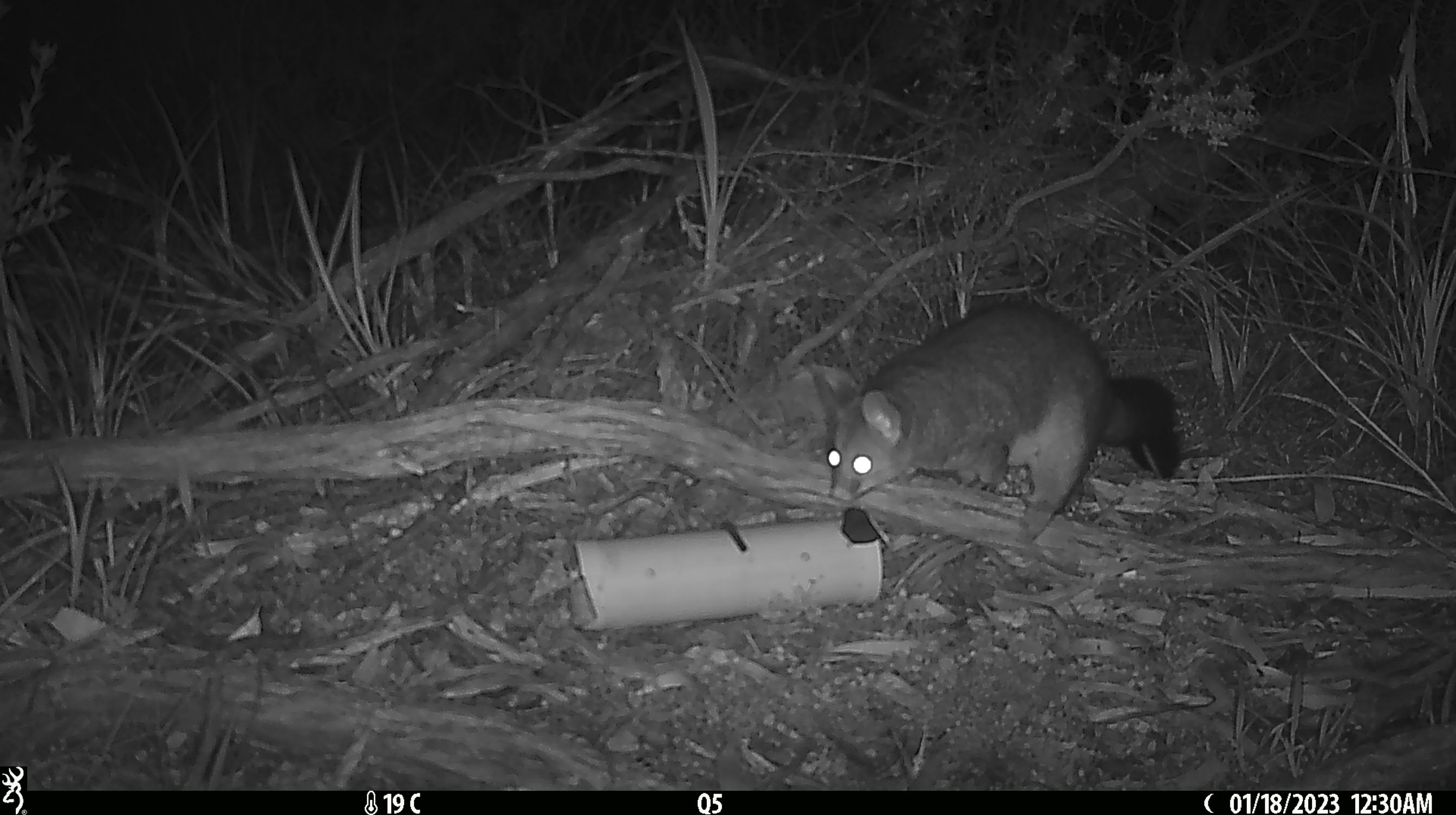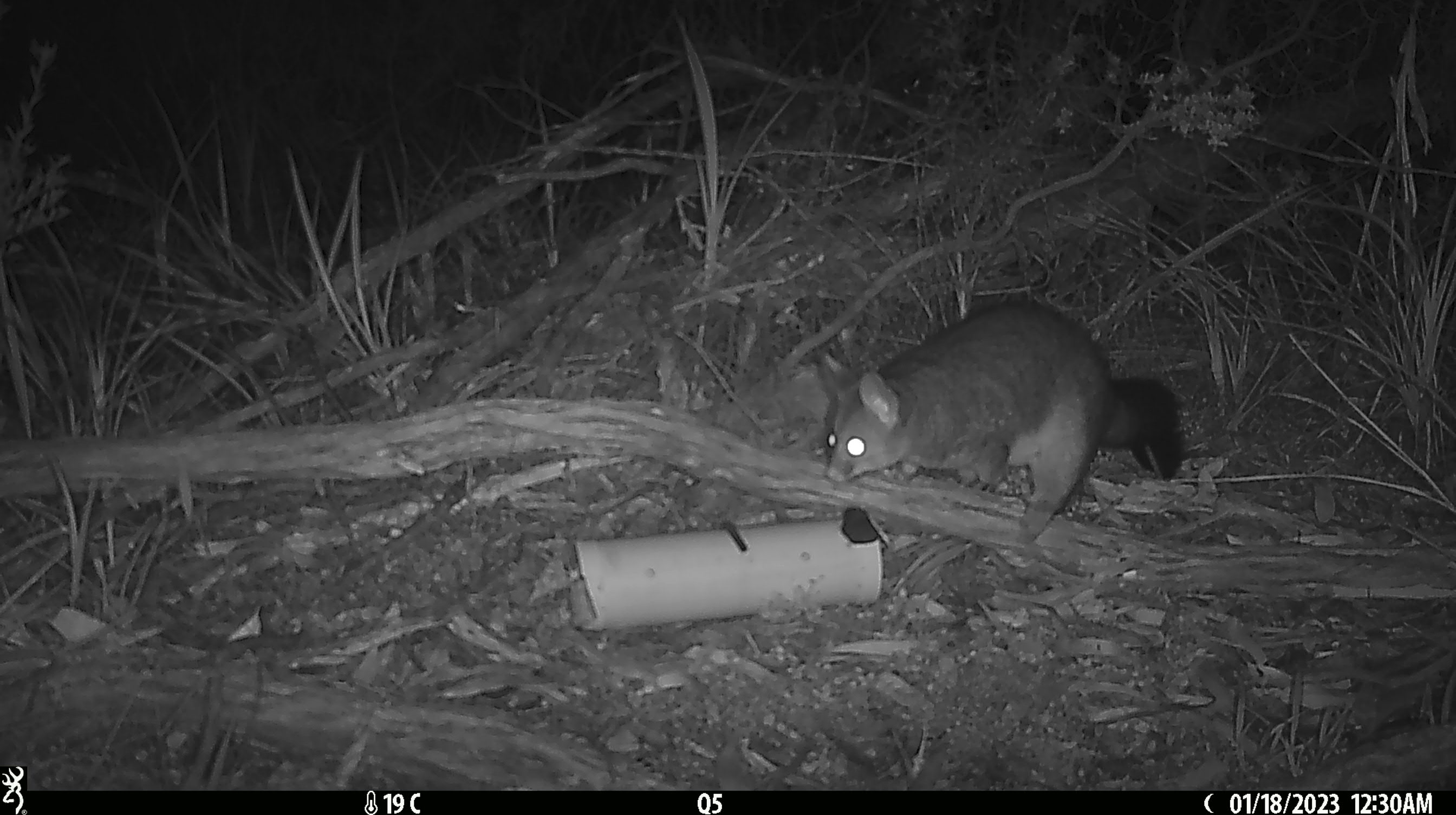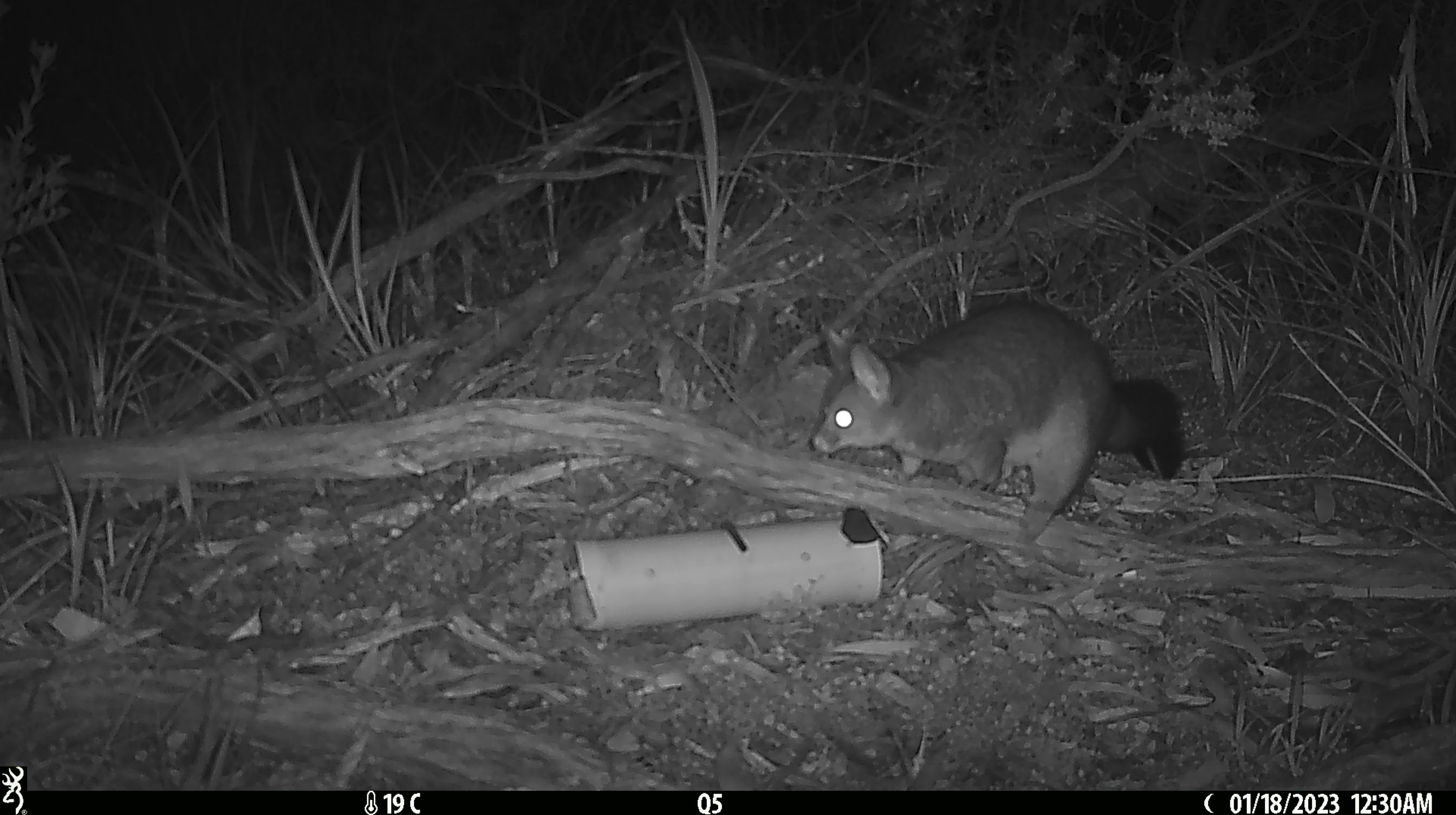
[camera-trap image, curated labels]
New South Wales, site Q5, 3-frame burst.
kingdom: Animalia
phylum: Chordata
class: Mammalia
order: Diprotodontia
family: Phalangeridae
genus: Trichosurus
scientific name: Trichosurus vulpecula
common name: common brushtail possum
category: possum